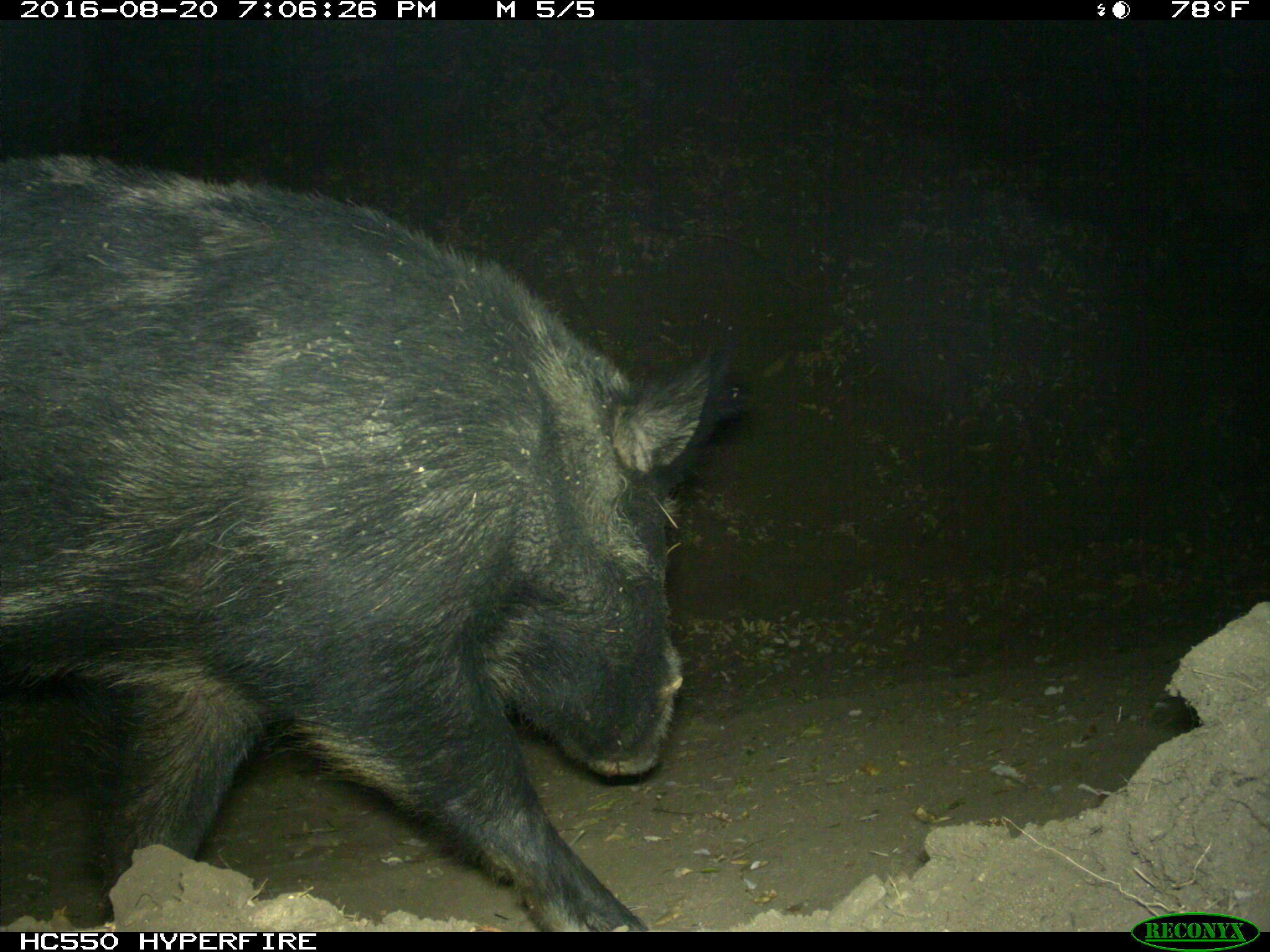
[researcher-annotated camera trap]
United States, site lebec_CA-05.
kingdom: Animalia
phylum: Chordata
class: Mammalia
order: Artiodactyla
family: Suidae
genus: Sus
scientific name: Sus scrofa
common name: wild boar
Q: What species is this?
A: Sus scrofa (wild boar).